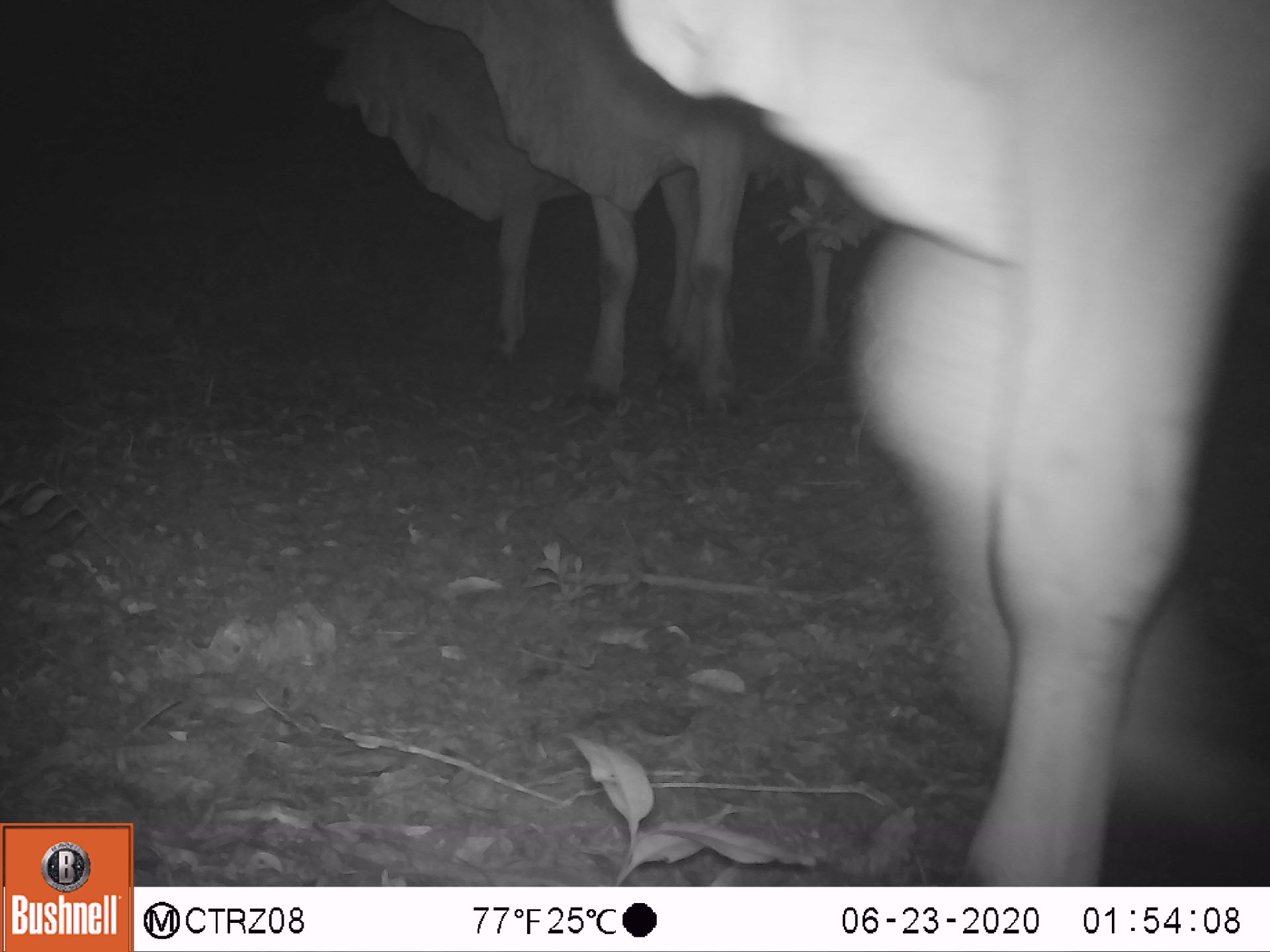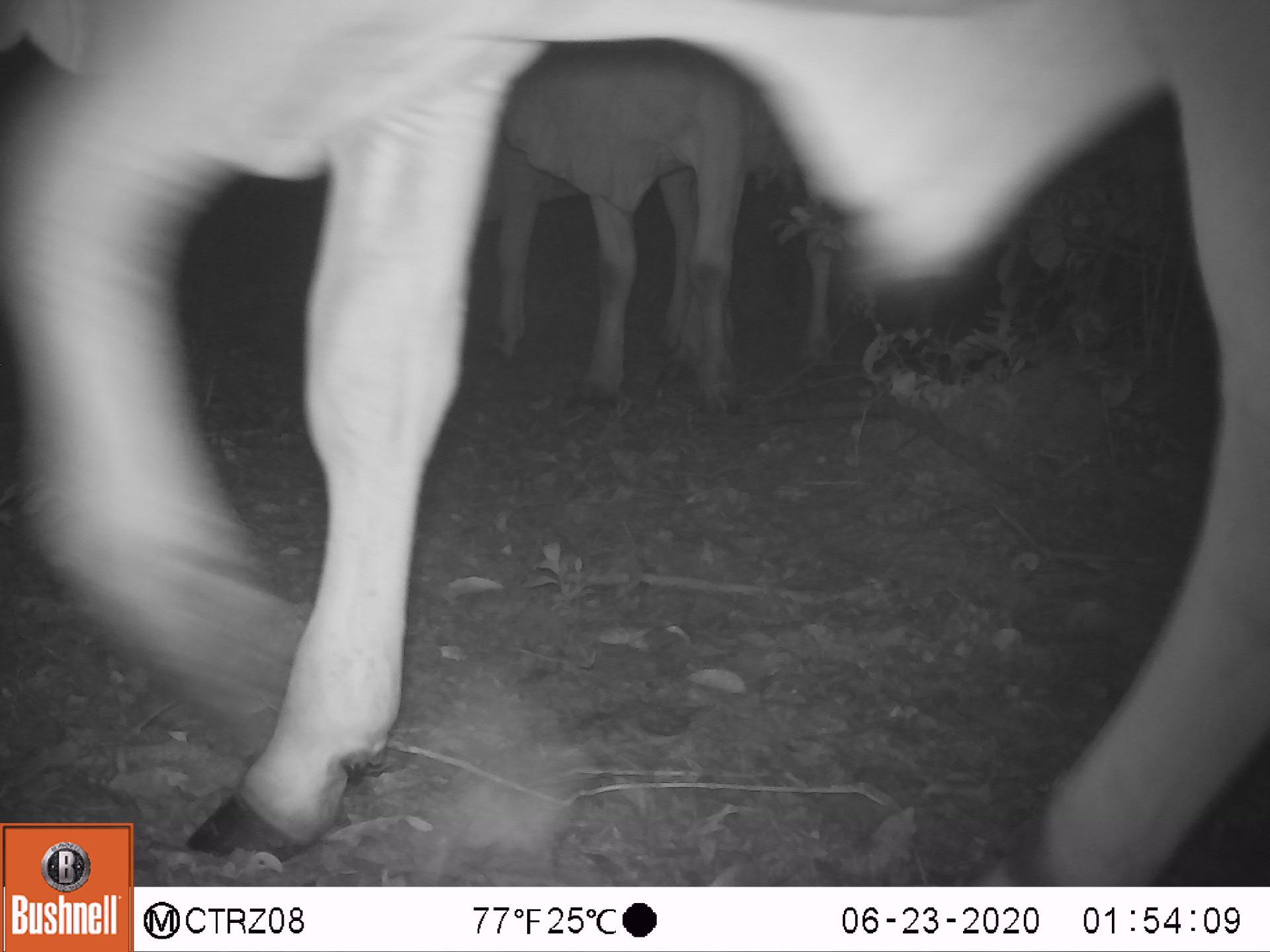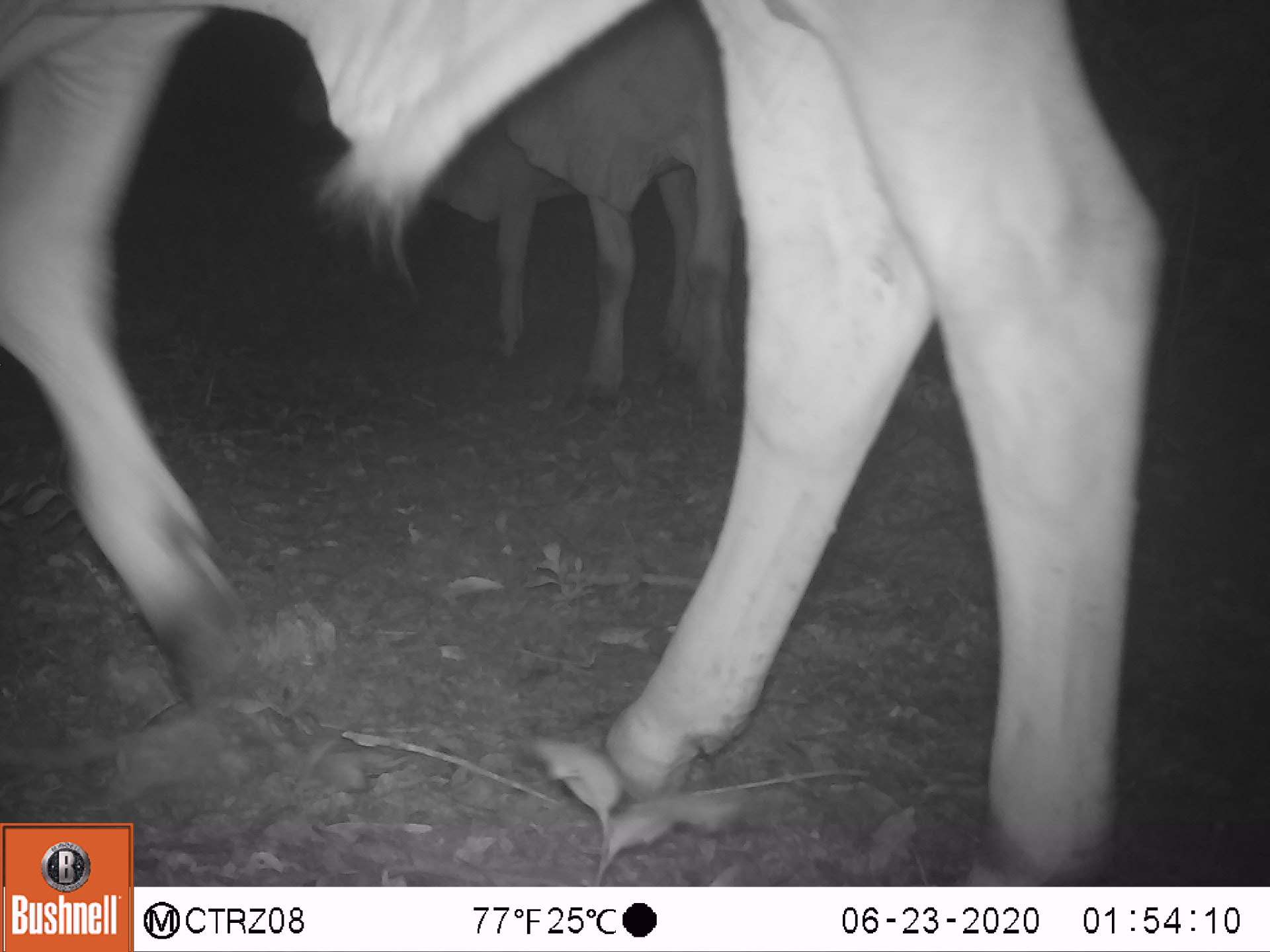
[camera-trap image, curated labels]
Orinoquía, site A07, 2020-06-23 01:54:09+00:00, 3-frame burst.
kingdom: Animalia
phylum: Chordata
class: Mammalia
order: Artiodactyla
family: Bovidae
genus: Bos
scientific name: Bos taurus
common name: cow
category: cattle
Cattle (cow) (Bos taurus).